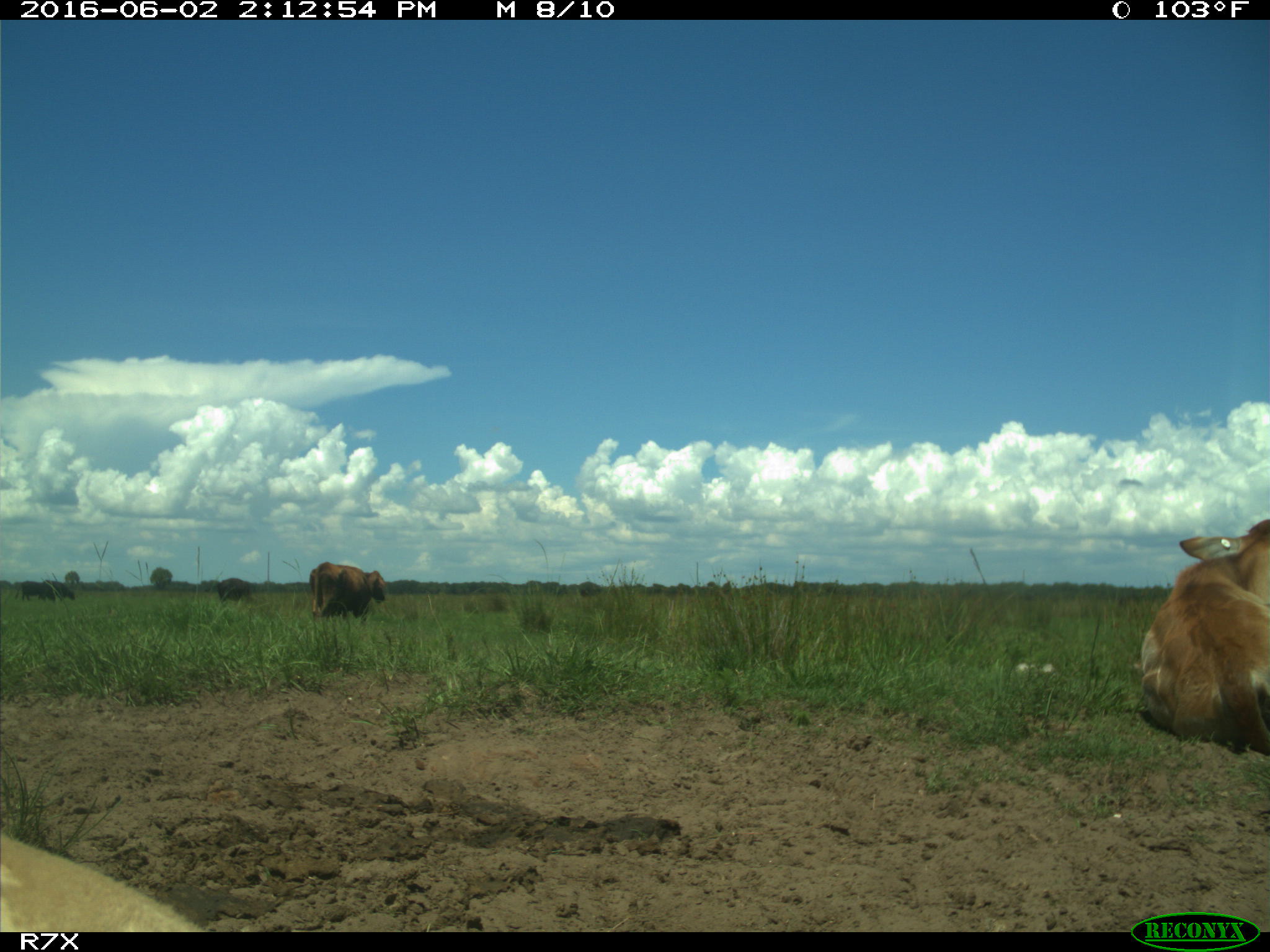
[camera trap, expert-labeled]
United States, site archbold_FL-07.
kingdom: Animalia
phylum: Chordata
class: Mammalia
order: Artiodactyla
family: Bovidae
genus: Bos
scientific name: Bos taurus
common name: domestic cow